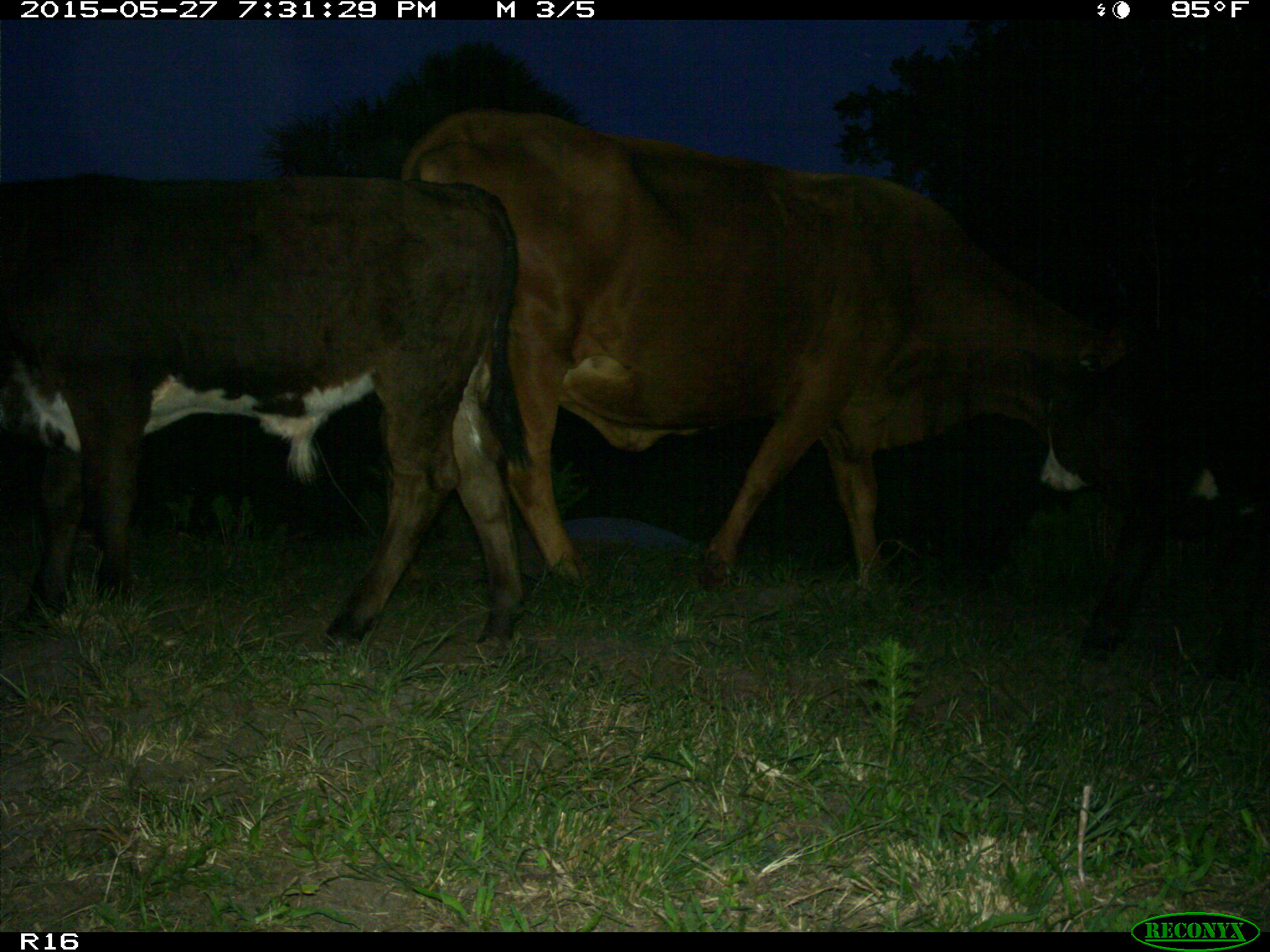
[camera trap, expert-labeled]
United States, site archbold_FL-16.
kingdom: Animalia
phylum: Chordata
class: Mammalia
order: Artiodactyla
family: Bovidae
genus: Bos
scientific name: Bos taurus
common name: domestic cow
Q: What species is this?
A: Bos taurus (domestic cow).